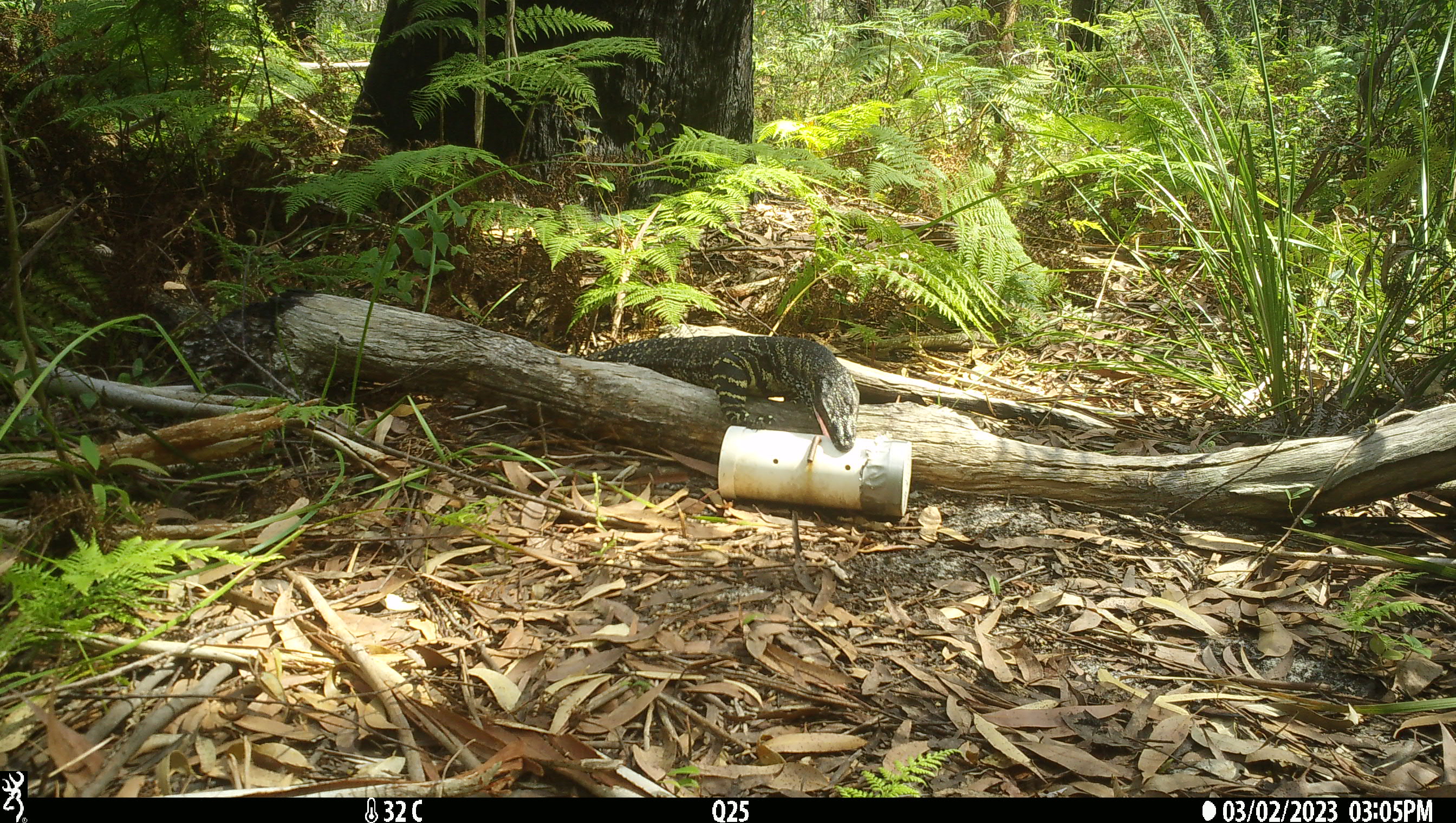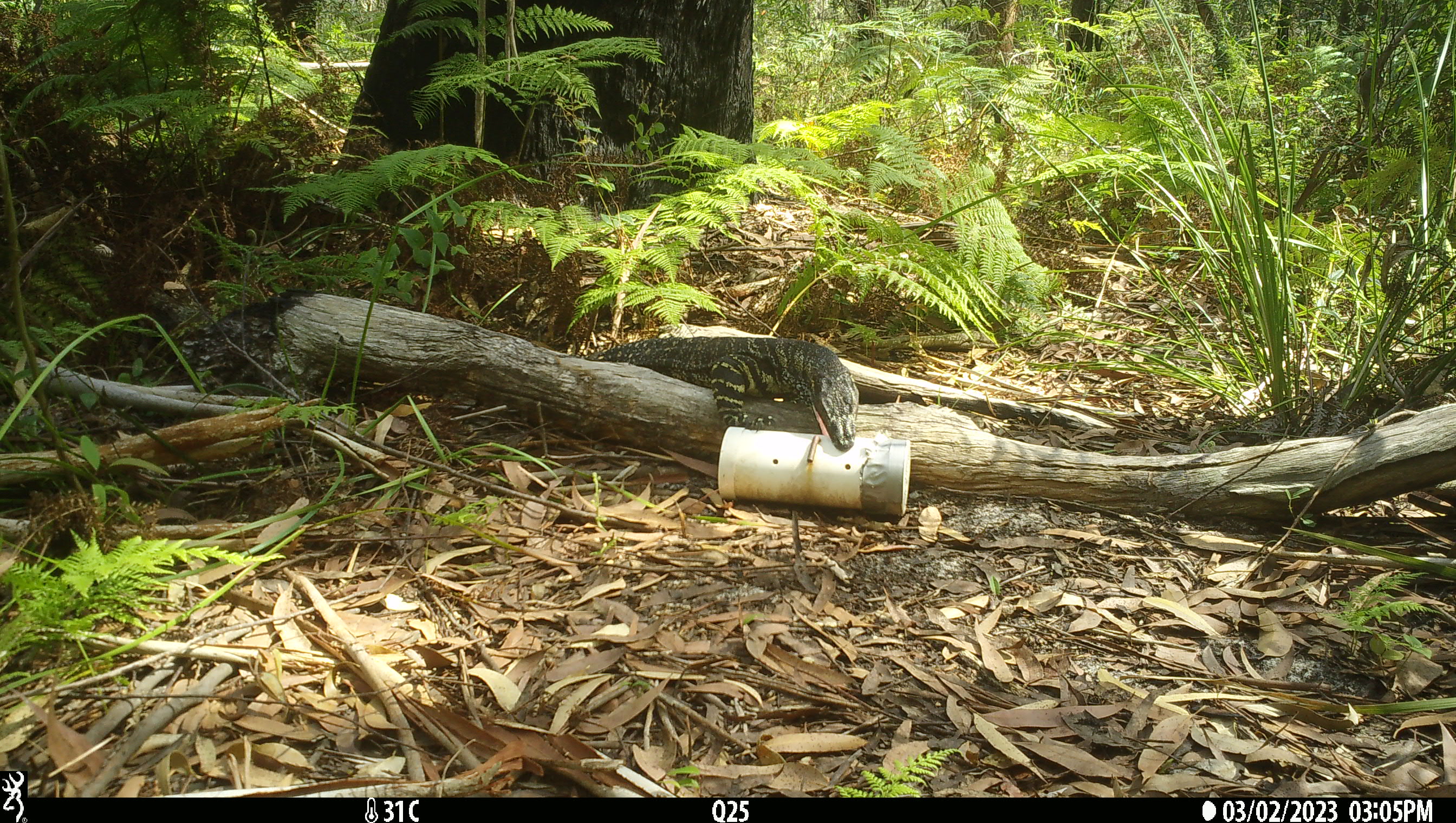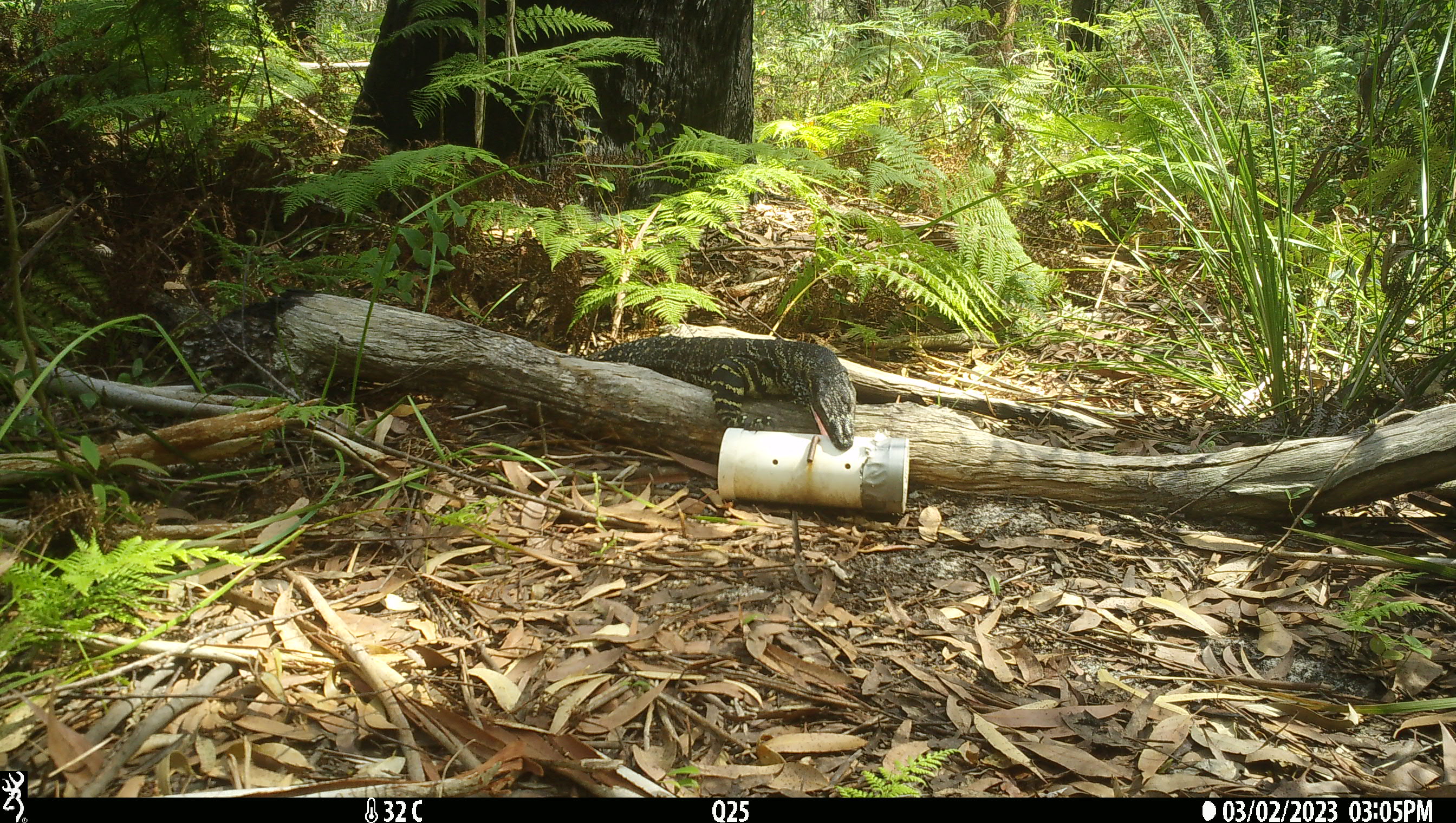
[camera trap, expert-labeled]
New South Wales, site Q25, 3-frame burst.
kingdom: Animalia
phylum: Chordata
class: Reptilia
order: Squamata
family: Varanidae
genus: Varanus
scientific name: Varanus varius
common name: lace monitor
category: goanna